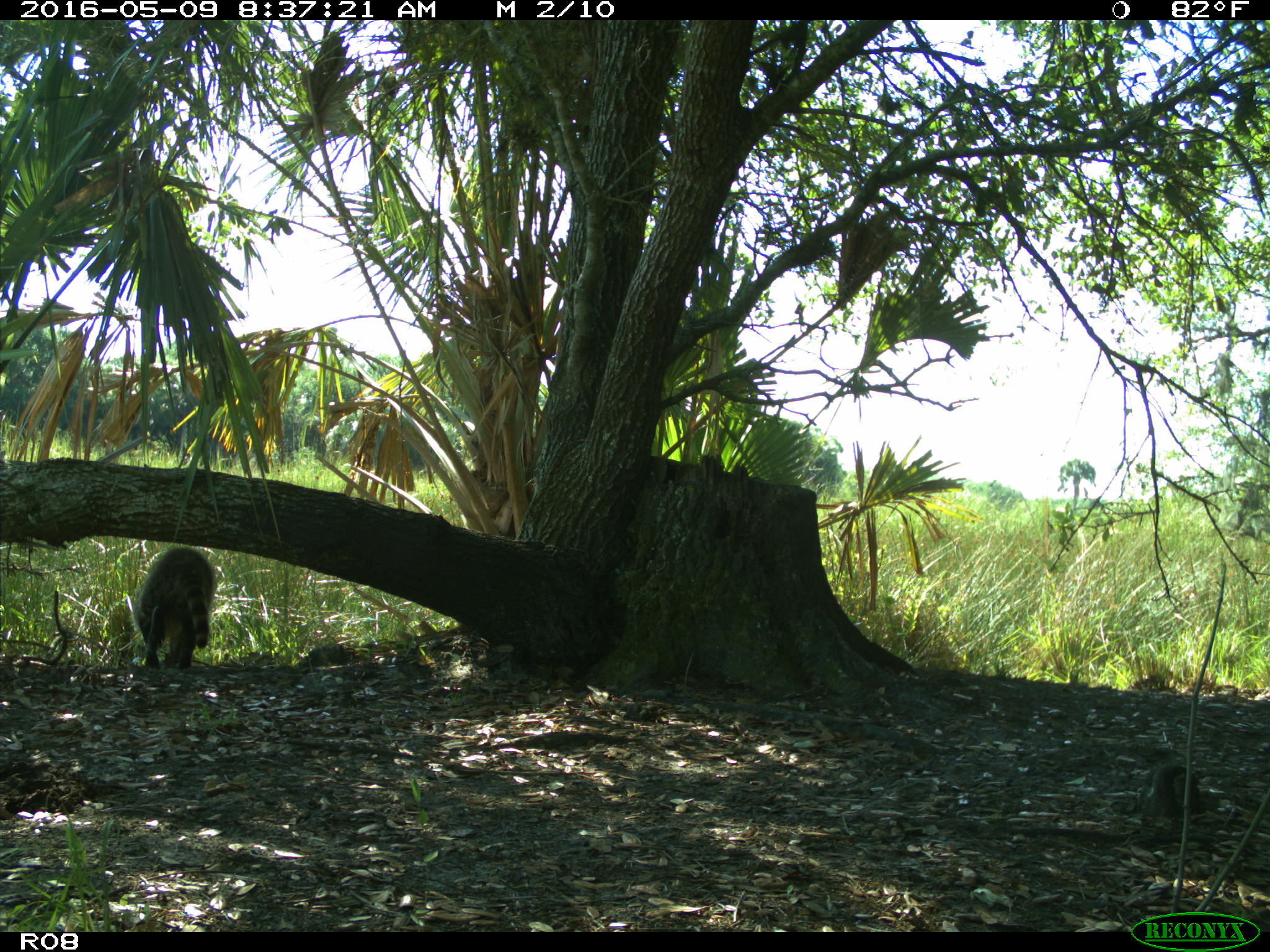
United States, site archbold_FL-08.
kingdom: Animalia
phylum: Chordata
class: Mammalia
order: Carnivora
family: Procyonidae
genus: Procyon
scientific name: Procyon lotor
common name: common raccoon